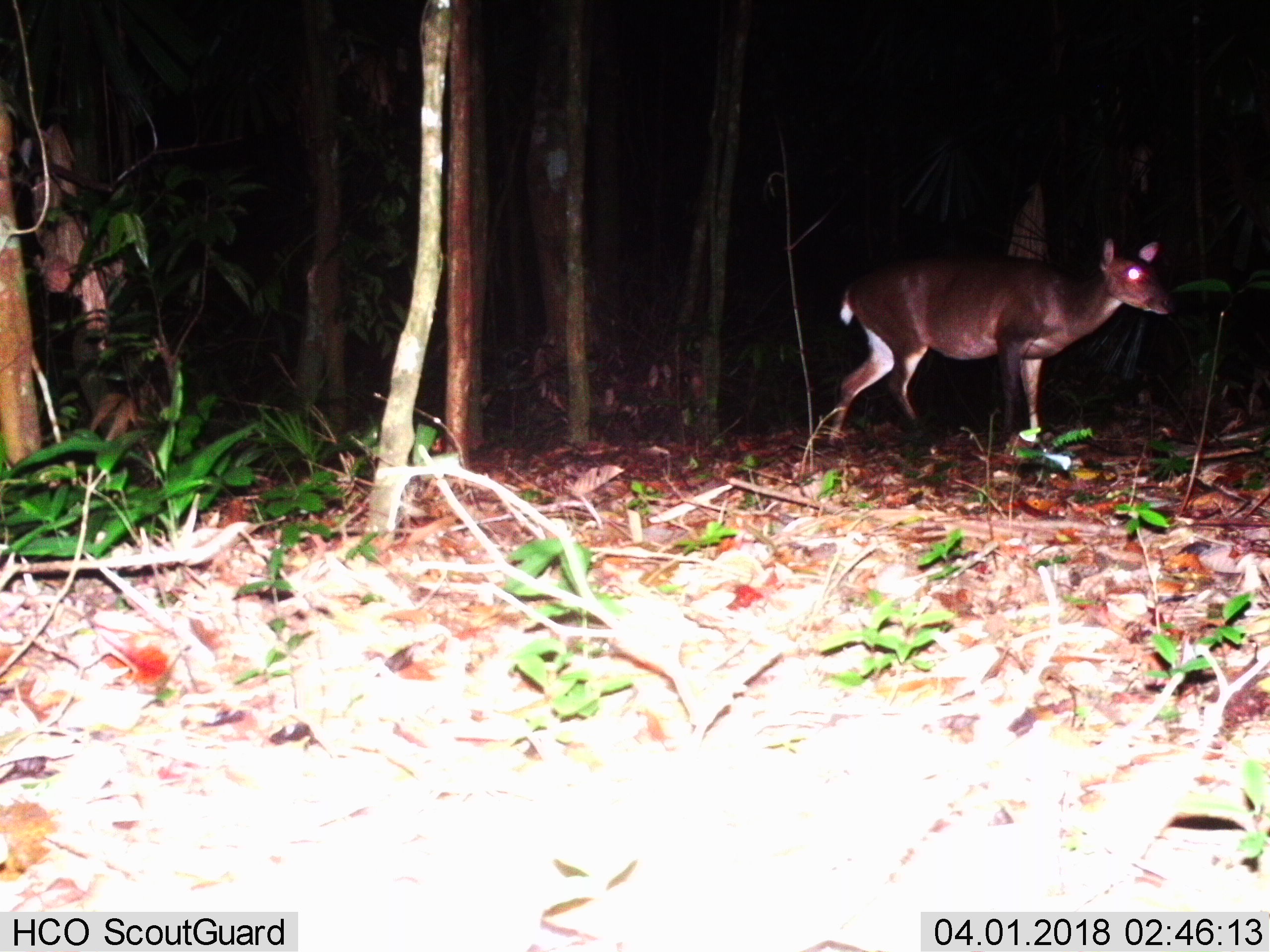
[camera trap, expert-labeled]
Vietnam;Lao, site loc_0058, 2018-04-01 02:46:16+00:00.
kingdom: Animalia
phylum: Chordata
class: Mammalia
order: Artiodactyla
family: Cervidae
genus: Muntiacus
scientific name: Muntiacus vuquangensis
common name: large-antlered muntjac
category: large antlered muntjac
Large antlered muntjac (large-antlered muntjac) (Muntiacus vuquangensis). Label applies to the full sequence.